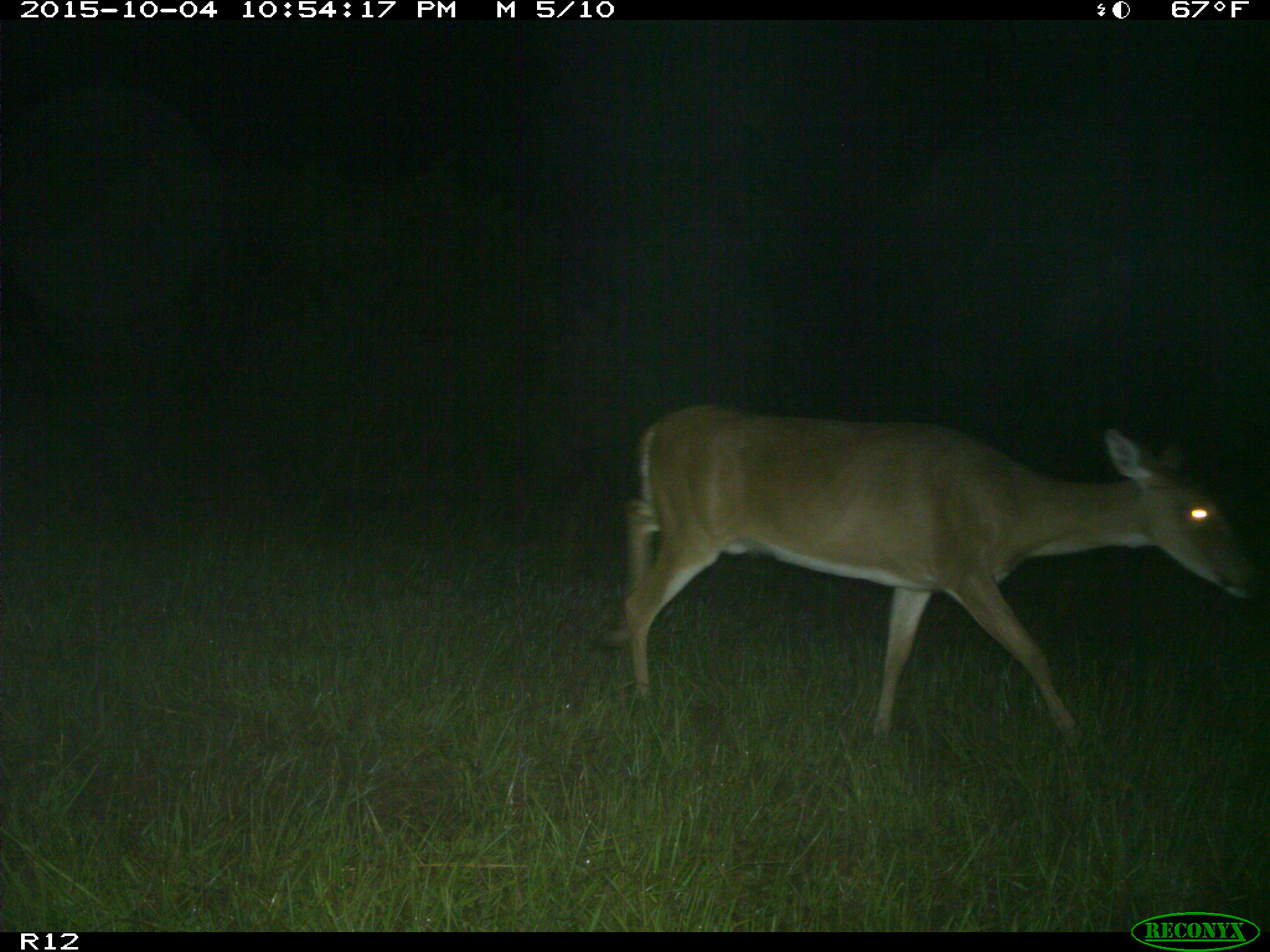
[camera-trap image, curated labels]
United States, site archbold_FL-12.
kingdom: Animalia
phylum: Chordata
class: Mammalia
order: Artiodactyla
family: Cervidae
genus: Odocoileus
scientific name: Odocoileus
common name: deer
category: unidentified deer